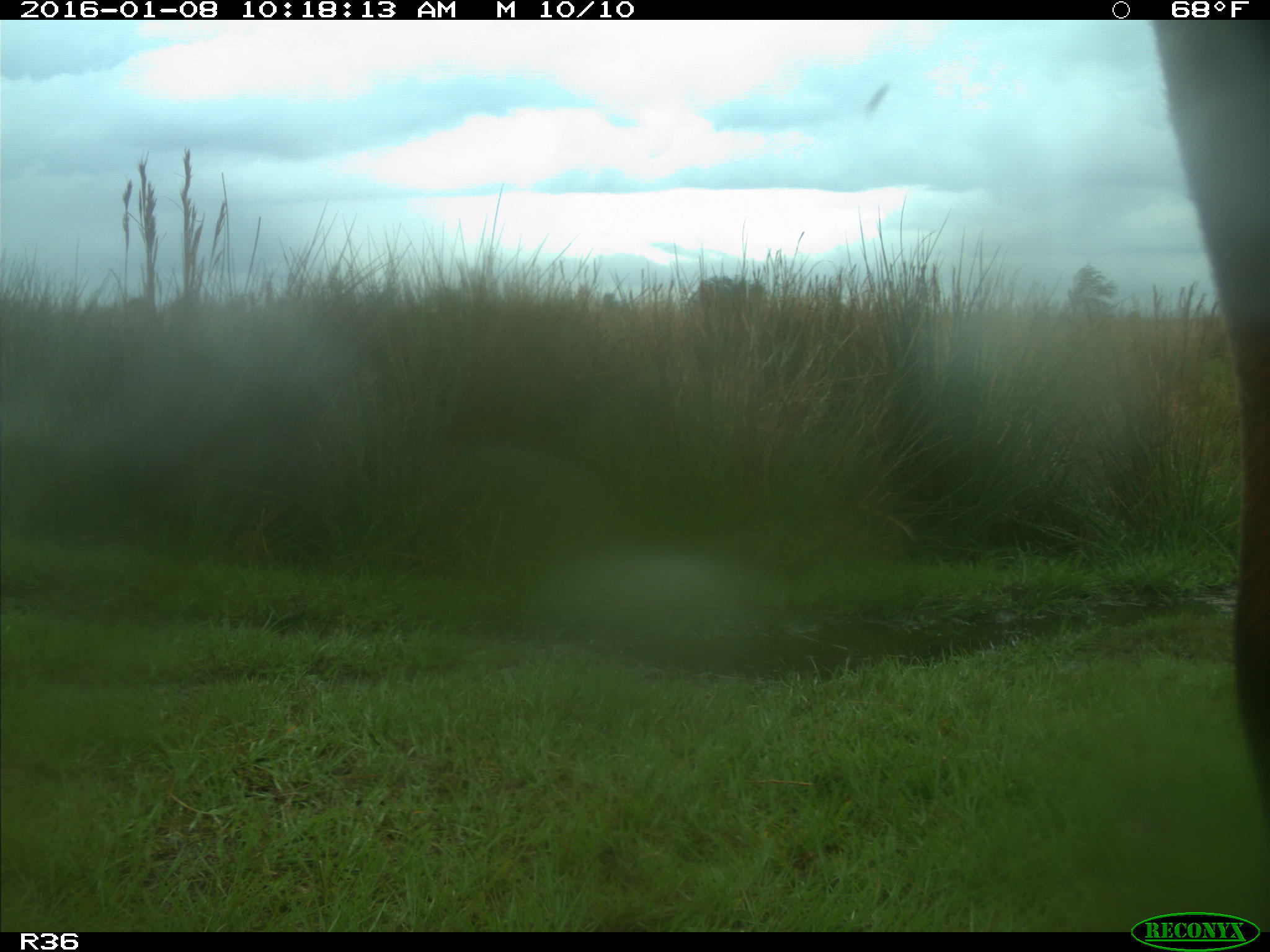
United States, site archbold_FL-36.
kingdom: Animalia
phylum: Chordata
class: Mammalia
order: Artiodactyla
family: Bovidae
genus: Bos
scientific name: Bos taurus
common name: domestic cow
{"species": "Bos taurus (domestic cow)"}